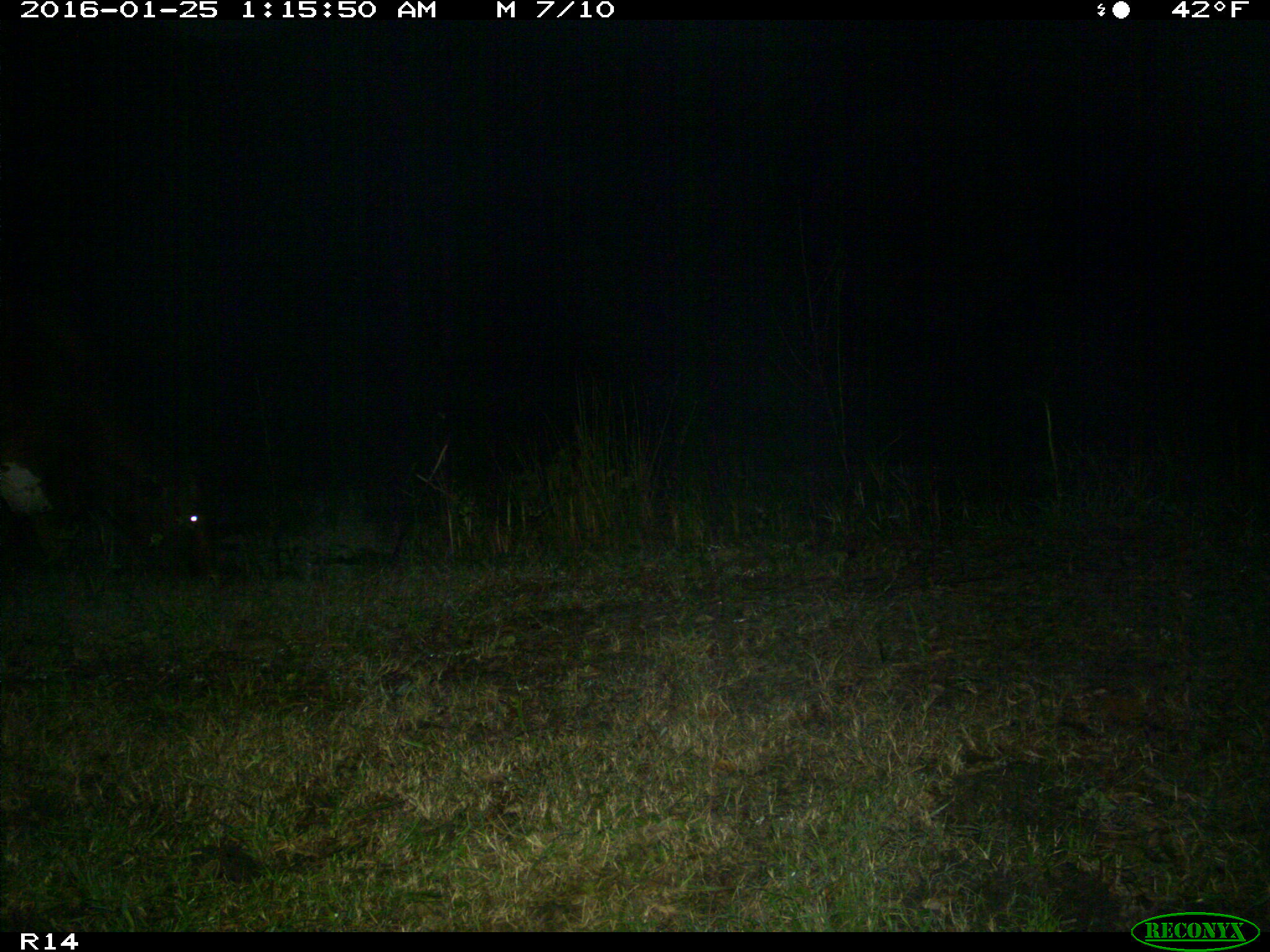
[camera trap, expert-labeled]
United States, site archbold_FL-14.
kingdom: Animalia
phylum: Chordata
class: Mammalia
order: Artiodactyla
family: Bovidae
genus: Bos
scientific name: Bos taurus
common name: domestic cow